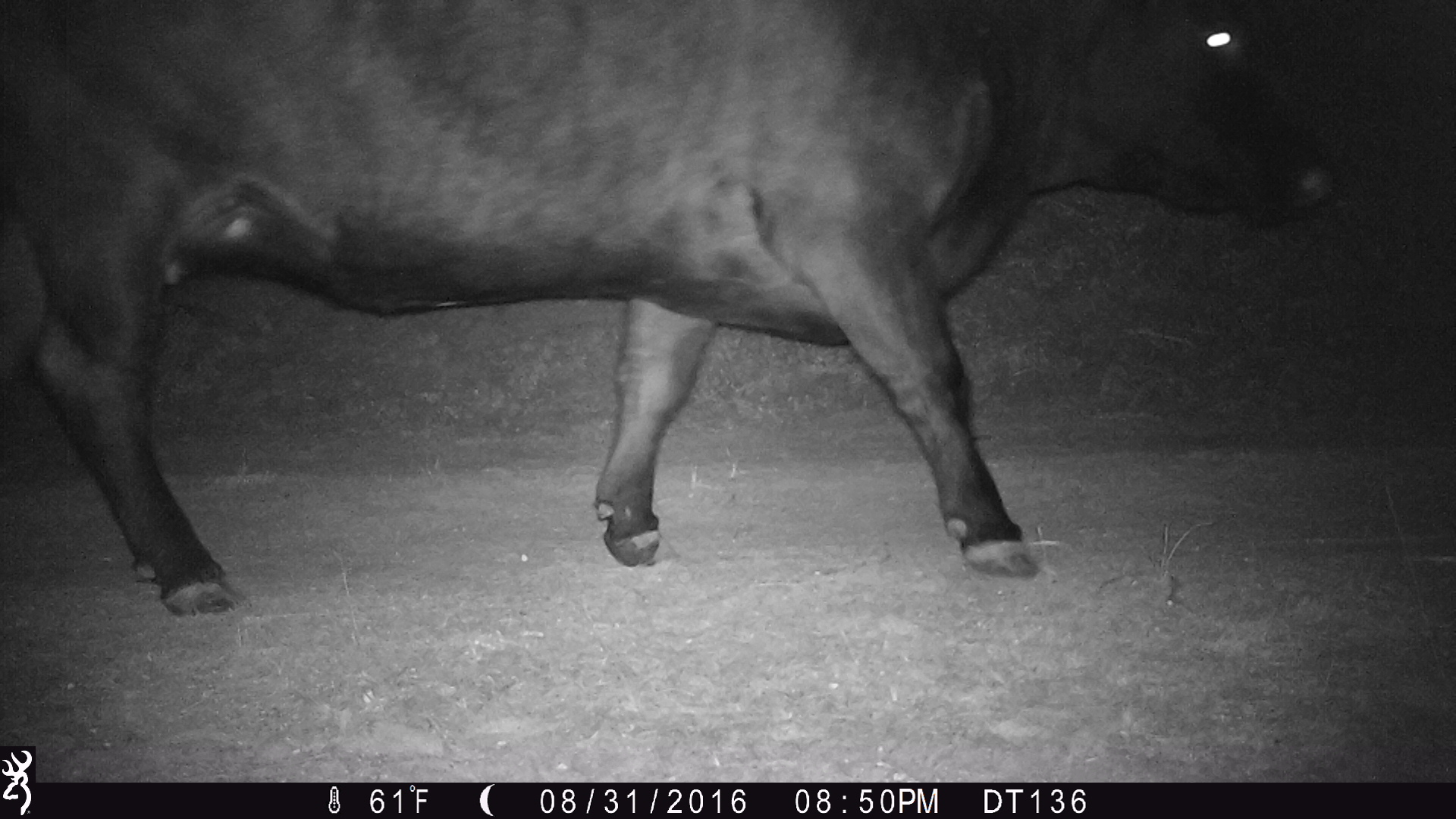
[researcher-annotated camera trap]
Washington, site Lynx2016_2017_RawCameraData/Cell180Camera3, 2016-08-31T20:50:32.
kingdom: Animalia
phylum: Chordata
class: Mammalia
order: Artiodactyla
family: Bovidae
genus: Bos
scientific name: Bos taurus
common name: domestic cattle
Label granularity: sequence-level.